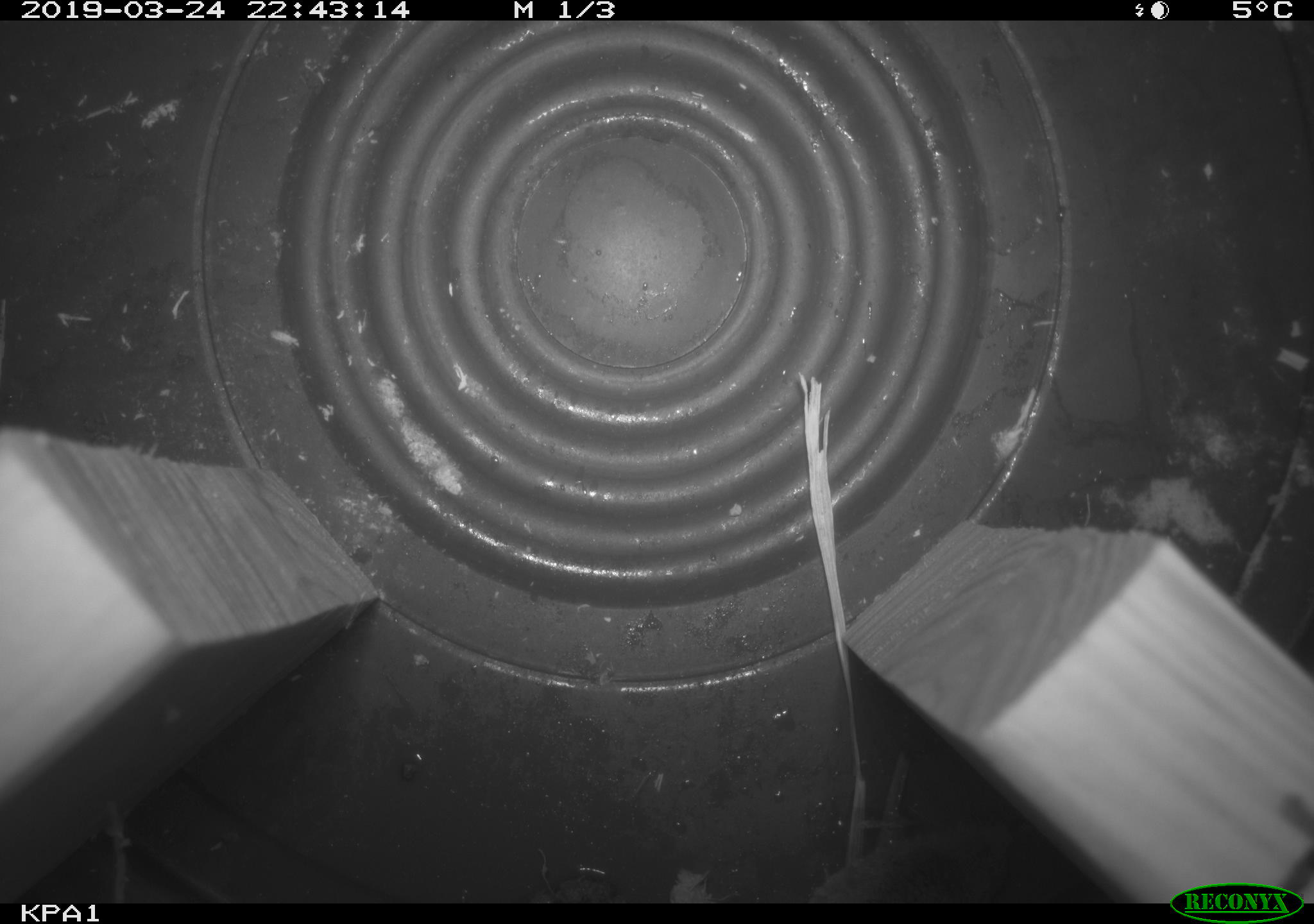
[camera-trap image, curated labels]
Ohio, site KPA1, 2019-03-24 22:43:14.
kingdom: Animalia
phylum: Chordata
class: Mammalia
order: Eulipotyphla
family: Soricidae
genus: Blarina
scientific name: Blarina brevicauda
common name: northern short-tailed shrew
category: n. short-tailed shrew